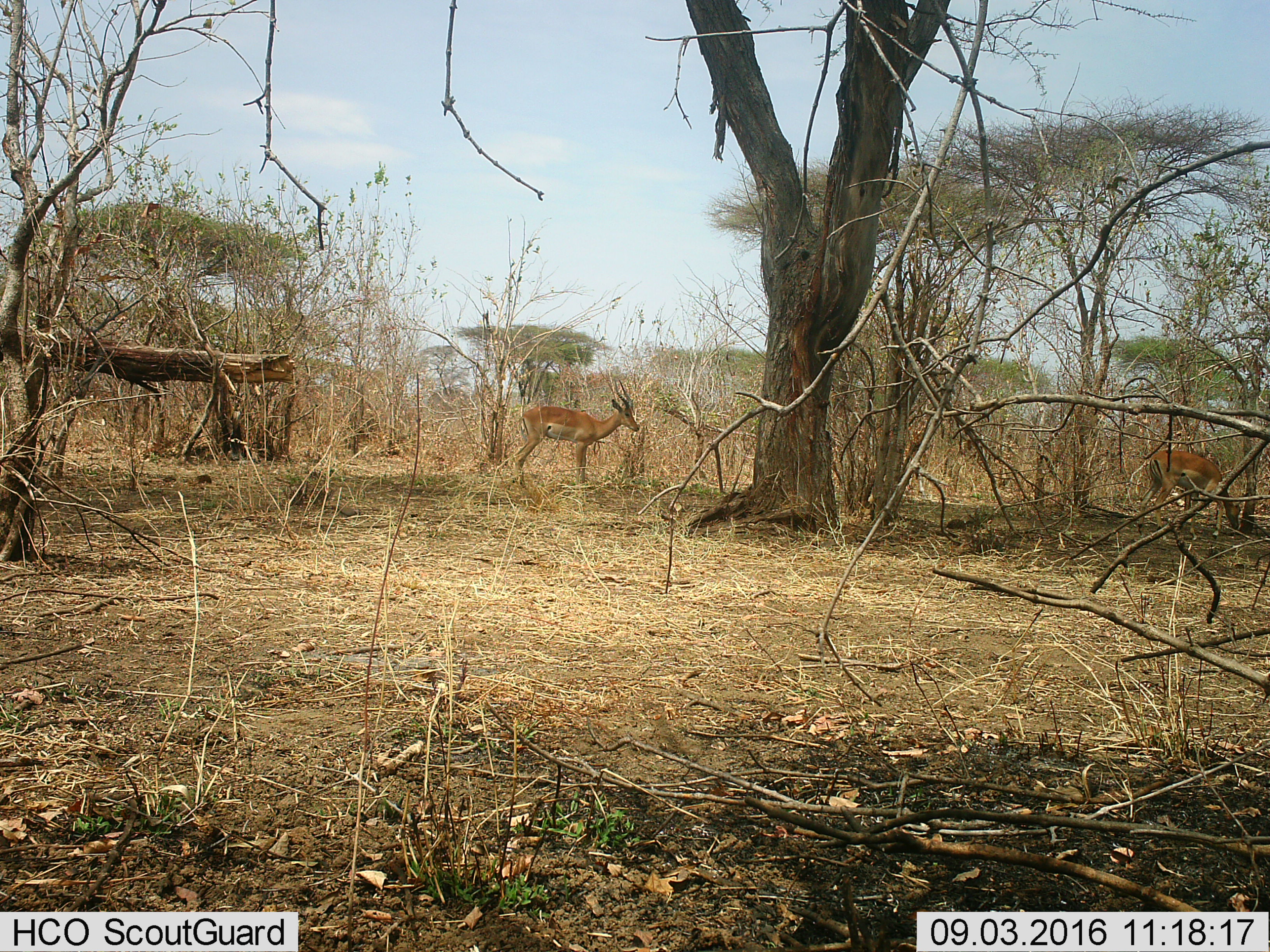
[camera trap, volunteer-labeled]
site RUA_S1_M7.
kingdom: Animalia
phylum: Chordata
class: Mammalia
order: Artiodactyla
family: Bovidae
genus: Aepyceros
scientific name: Aepyceros melampus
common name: impala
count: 2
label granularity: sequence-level